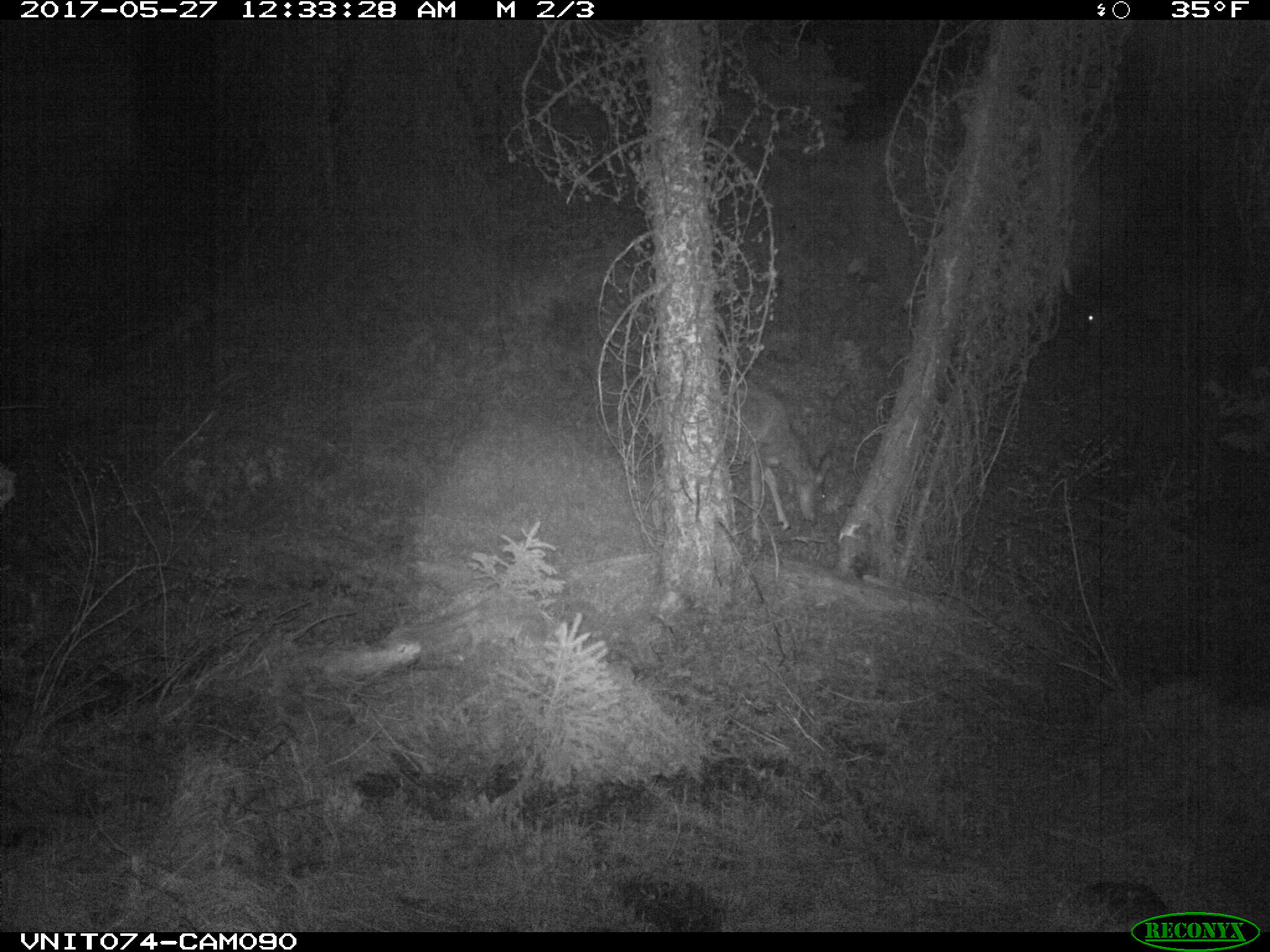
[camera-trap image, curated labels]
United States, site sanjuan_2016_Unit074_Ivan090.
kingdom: Animalia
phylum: Chordata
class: Mammalia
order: Artiodactyla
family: Cervidae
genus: Odocoileus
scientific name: Odocoileus hemionus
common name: mule deer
Odocoileus hemionus (mule deer).